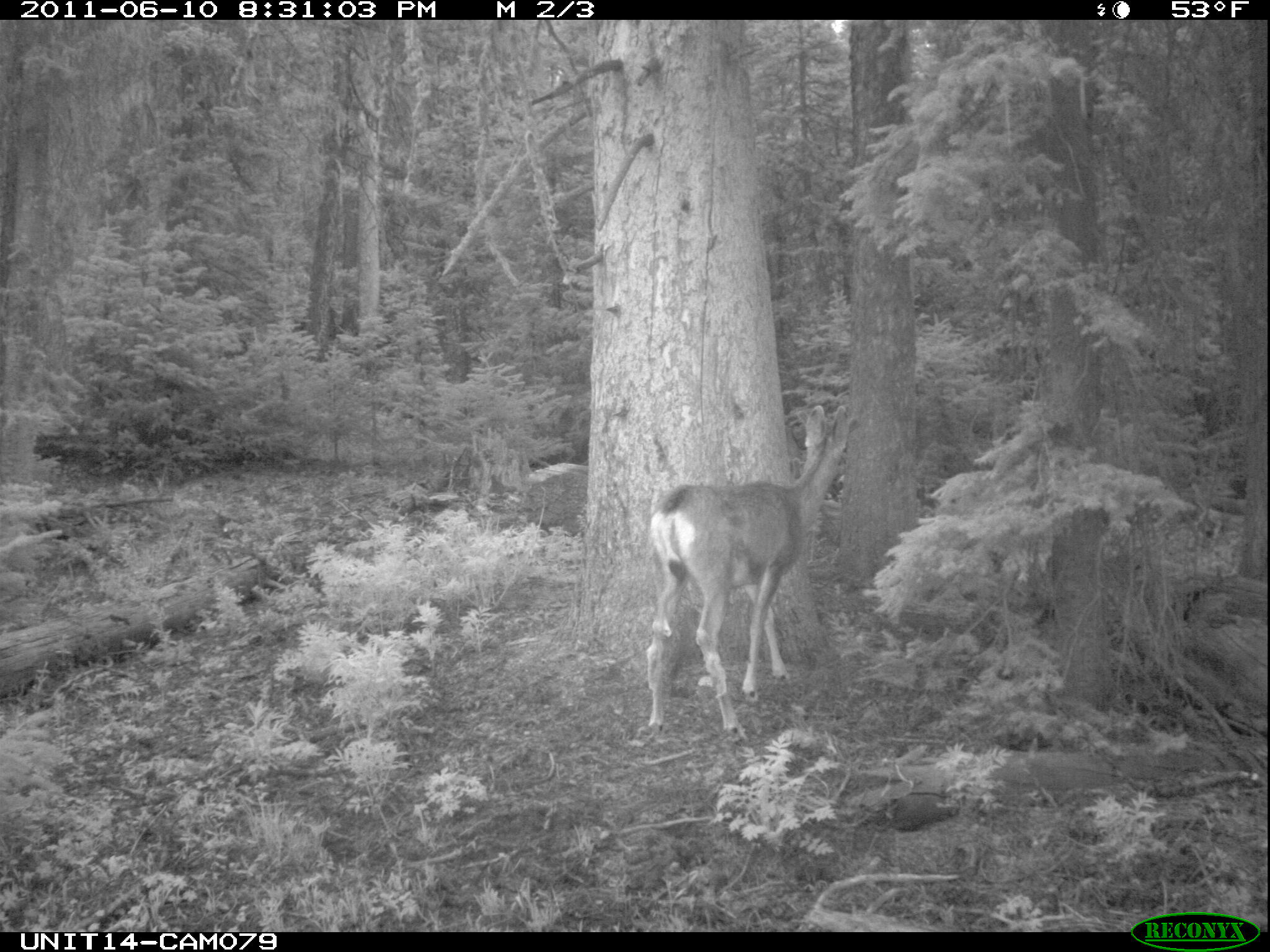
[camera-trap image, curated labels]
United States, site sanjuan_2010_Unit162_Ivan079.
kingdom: Animalia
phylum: Chordata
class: Mammalia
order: Artiodactyla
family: Cervidae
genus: Odocoileus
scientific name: Odocoileus hemionus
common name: mule deer